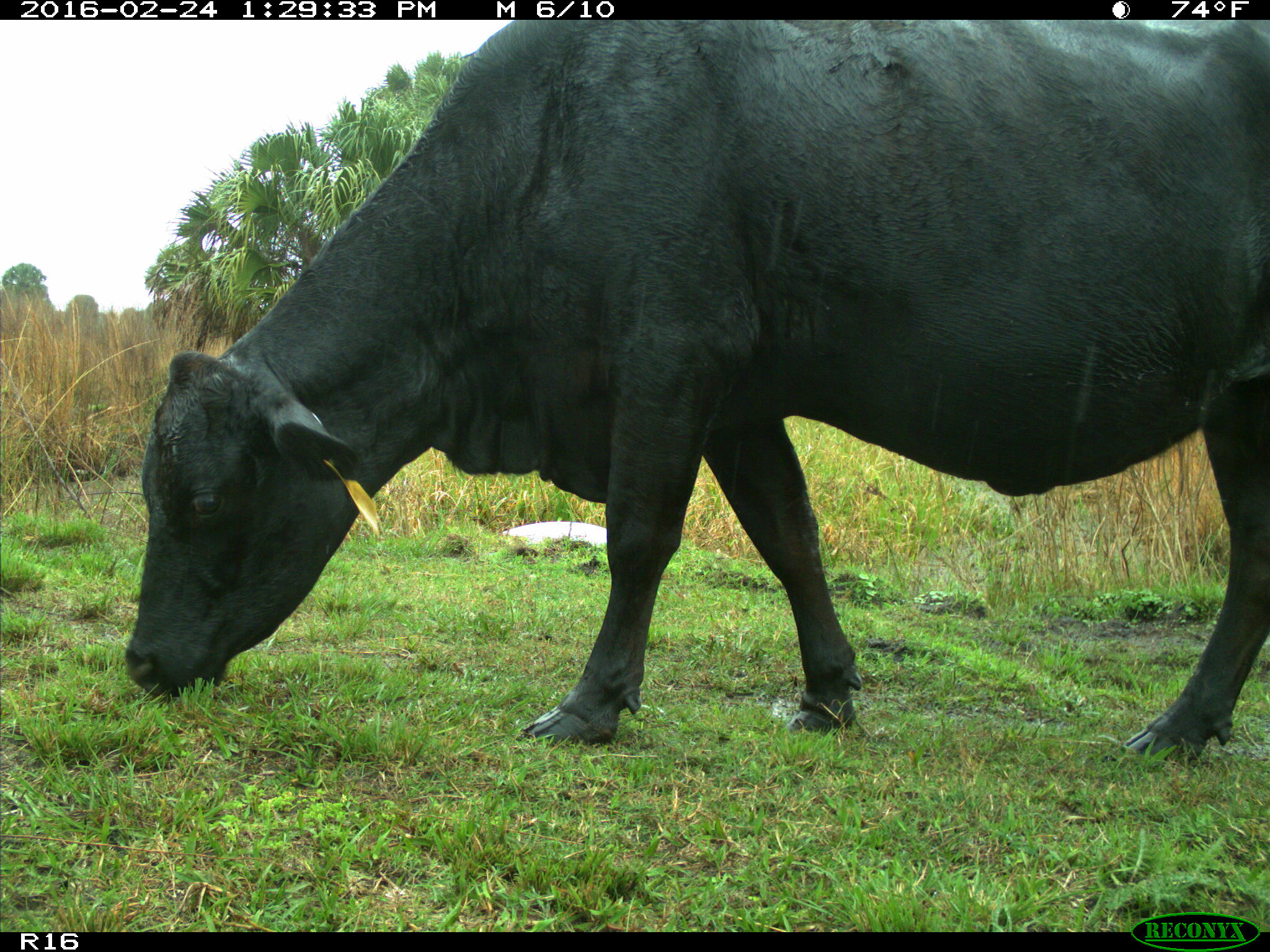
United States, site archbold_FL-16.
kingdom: Animalia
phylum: Chordata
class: Mammalia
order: Artiodactyla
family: Bovidae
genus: Bos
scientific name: Bos taurus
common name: domestic cow